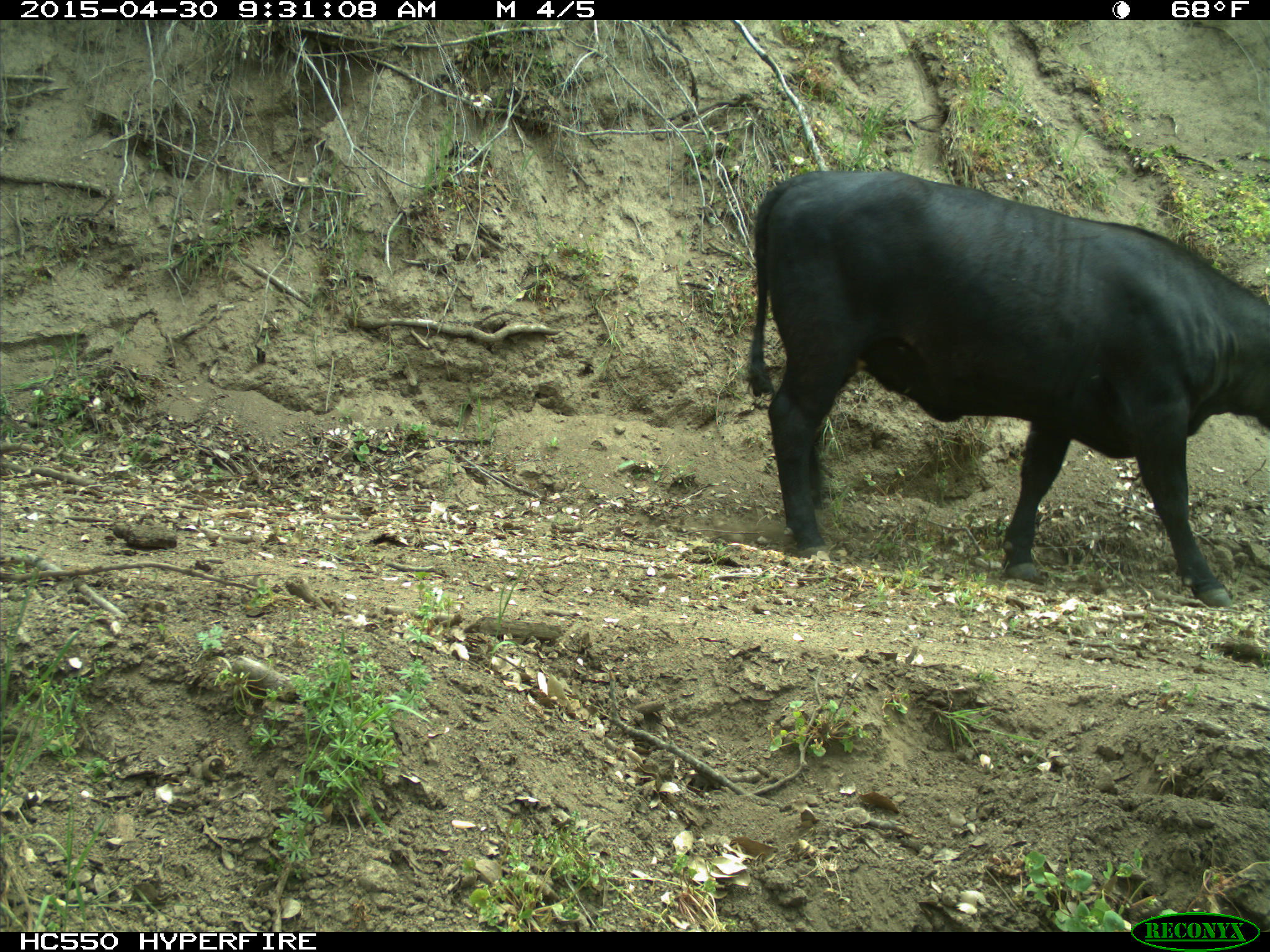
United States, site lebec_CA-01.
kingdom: Animalia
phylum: Chordata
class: Mammalia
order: Artiodactyla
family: Bovidae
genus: Bos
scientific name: Bos taurus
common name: domestic cow